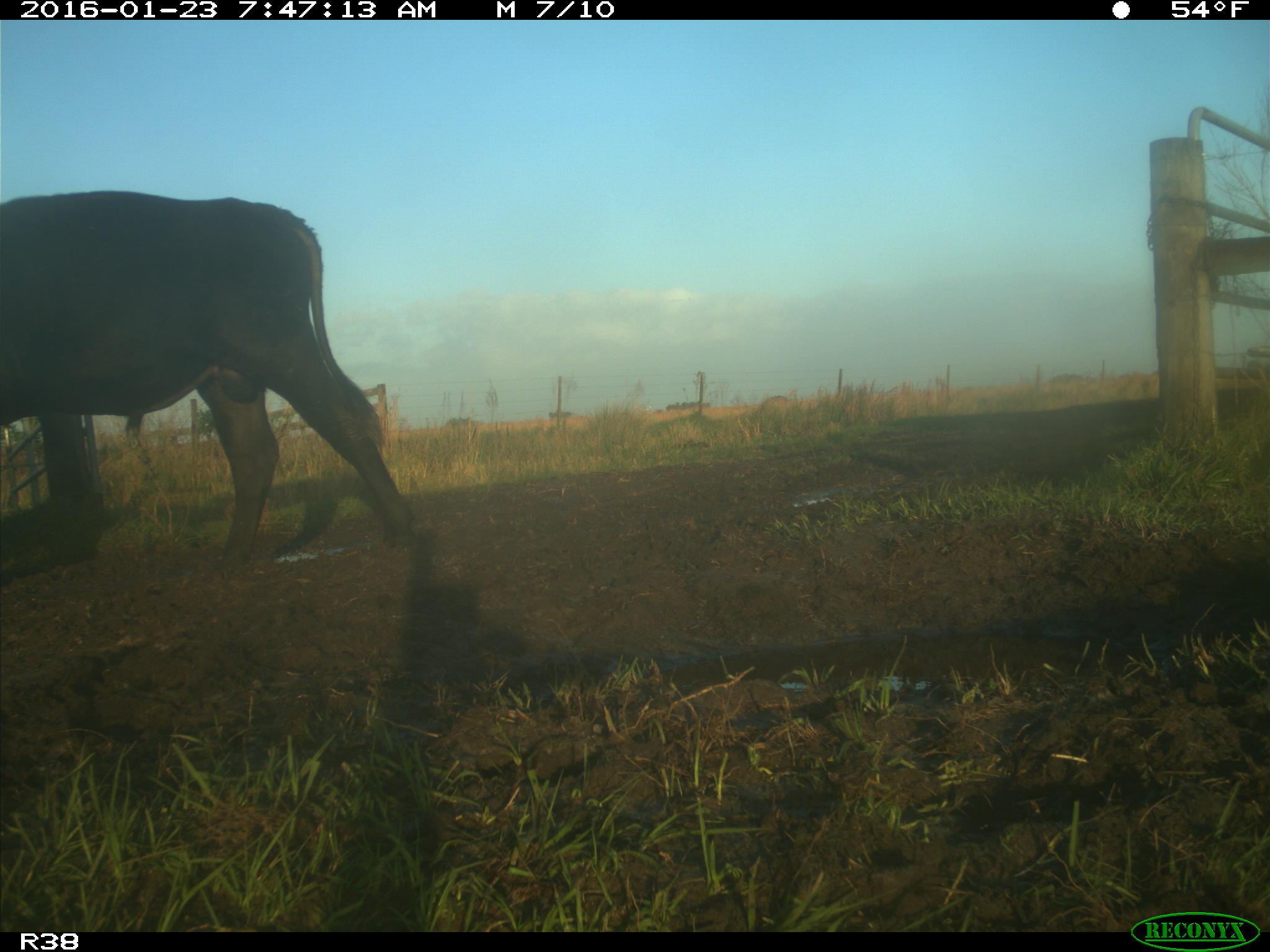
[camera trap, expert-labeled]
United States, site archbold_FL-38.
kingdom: Animalia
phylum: Chordata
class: Mammalia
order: Artiodactyla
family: Bovidae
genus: Bos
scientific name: Bos taurus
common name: domestic cow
Bos taurus (domestic cow).